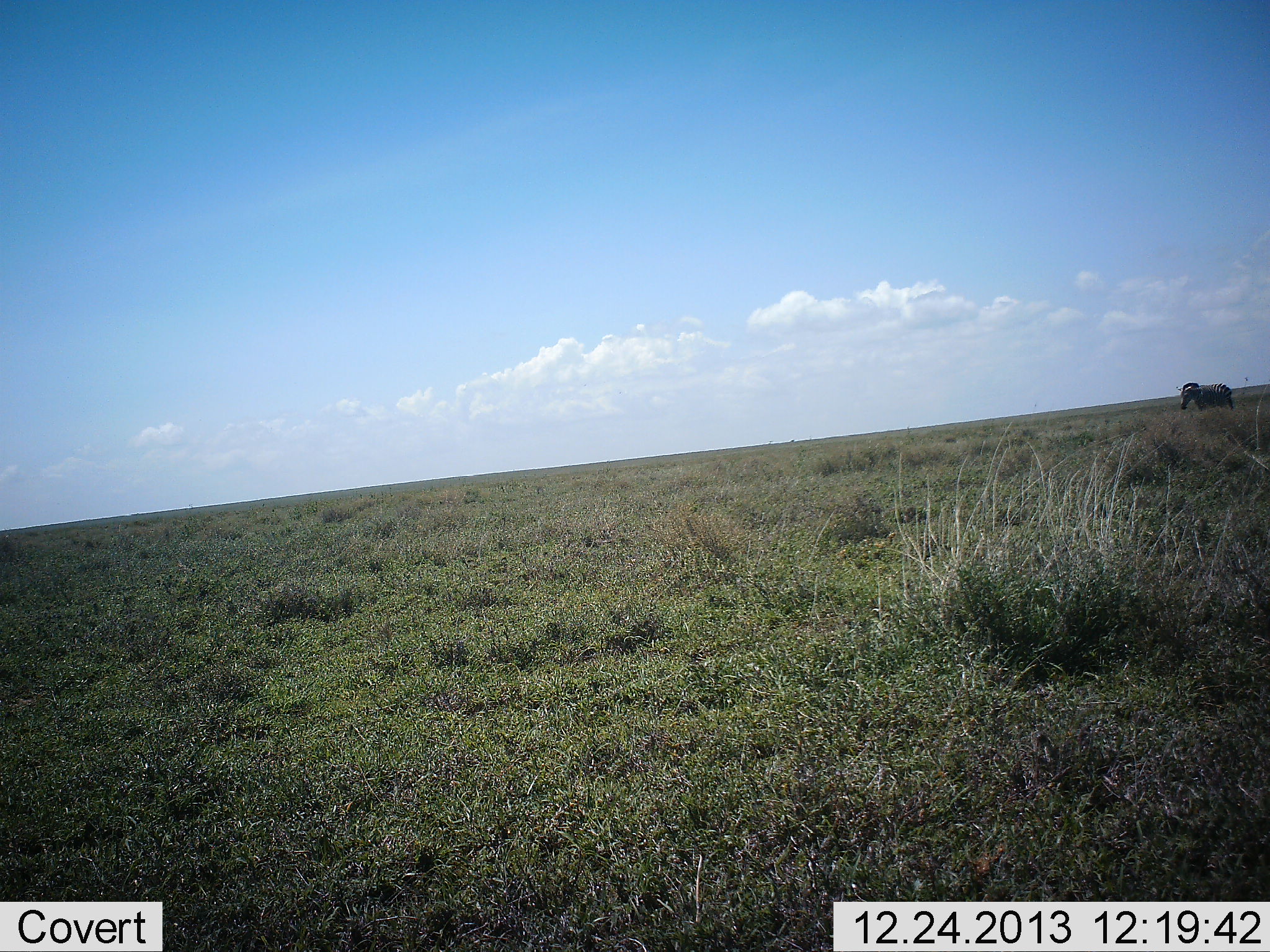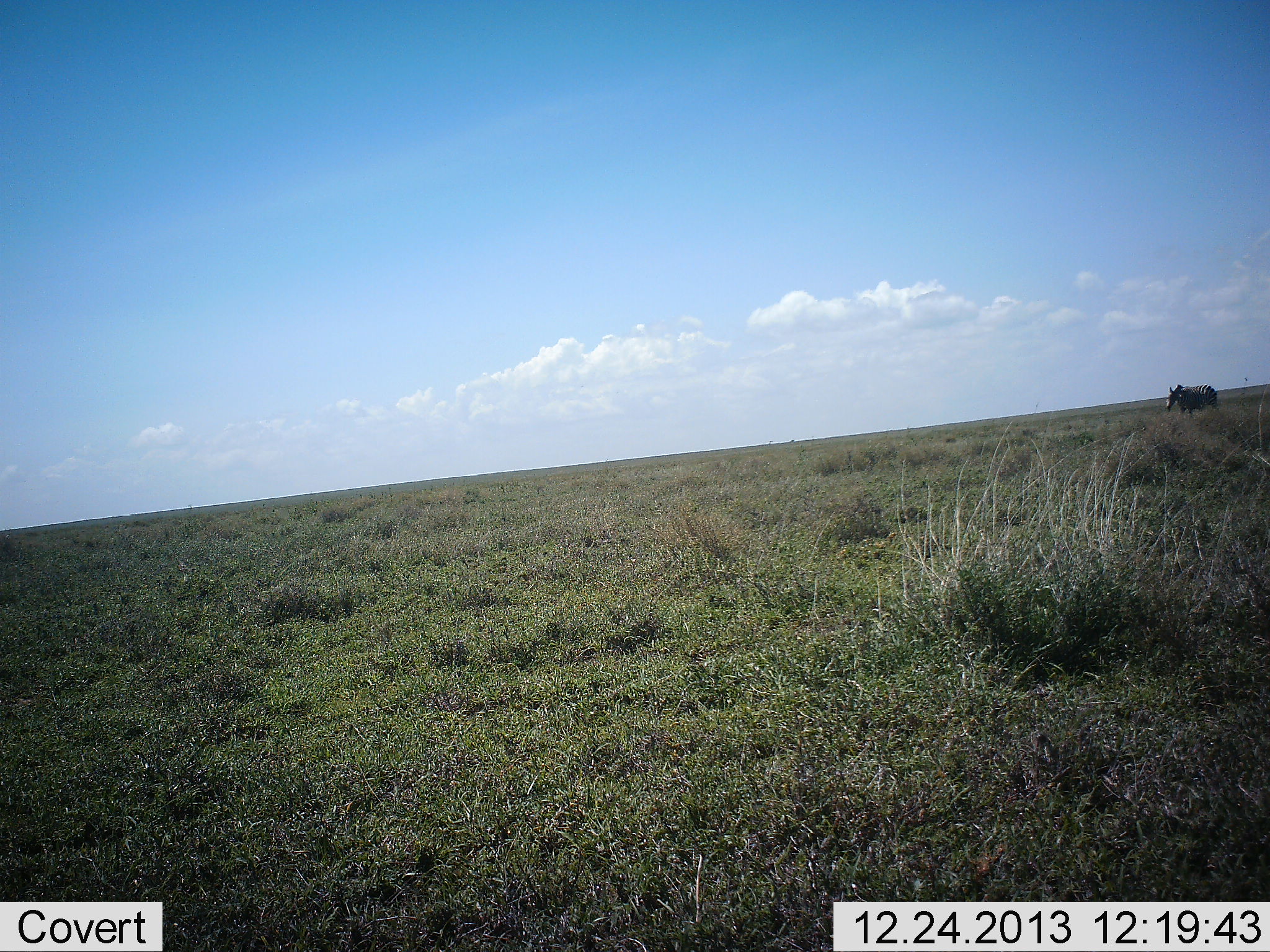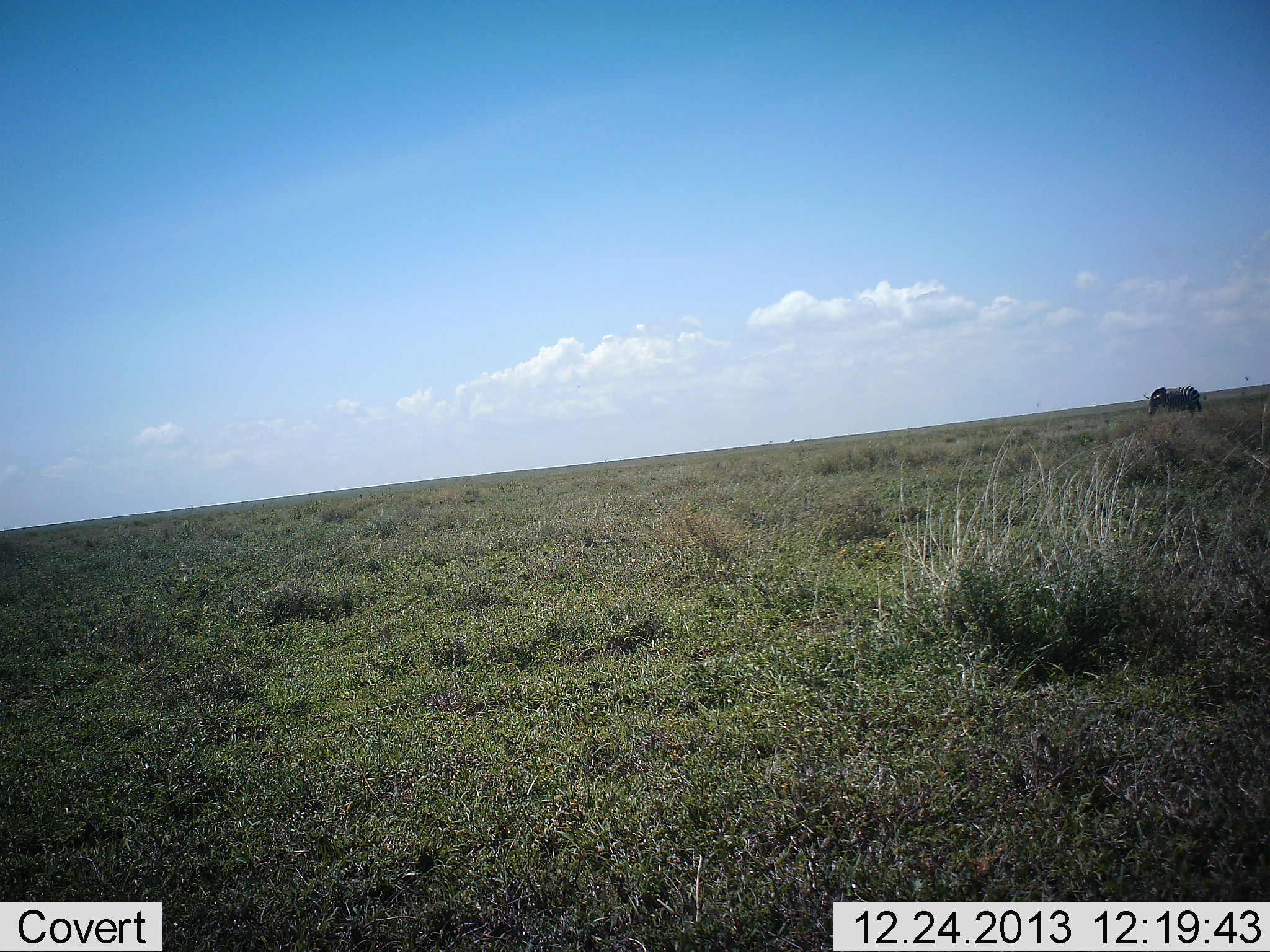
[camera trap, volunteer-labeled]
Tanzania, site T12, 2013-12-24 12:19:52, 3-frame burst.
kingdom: Animalia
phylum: Chordata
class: Mammalia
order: Perissodactyla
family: Equidae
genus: Equus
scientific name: Equus quagga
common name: plains zebra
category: zebra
Zebra (plains zebra) (Equus quagga), count 1. Behavior (volunteer vote fractions): standing 0%, resting 0%, moving 100%, interacting 0%. Young present (vote fraction): 0%. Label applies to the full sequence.